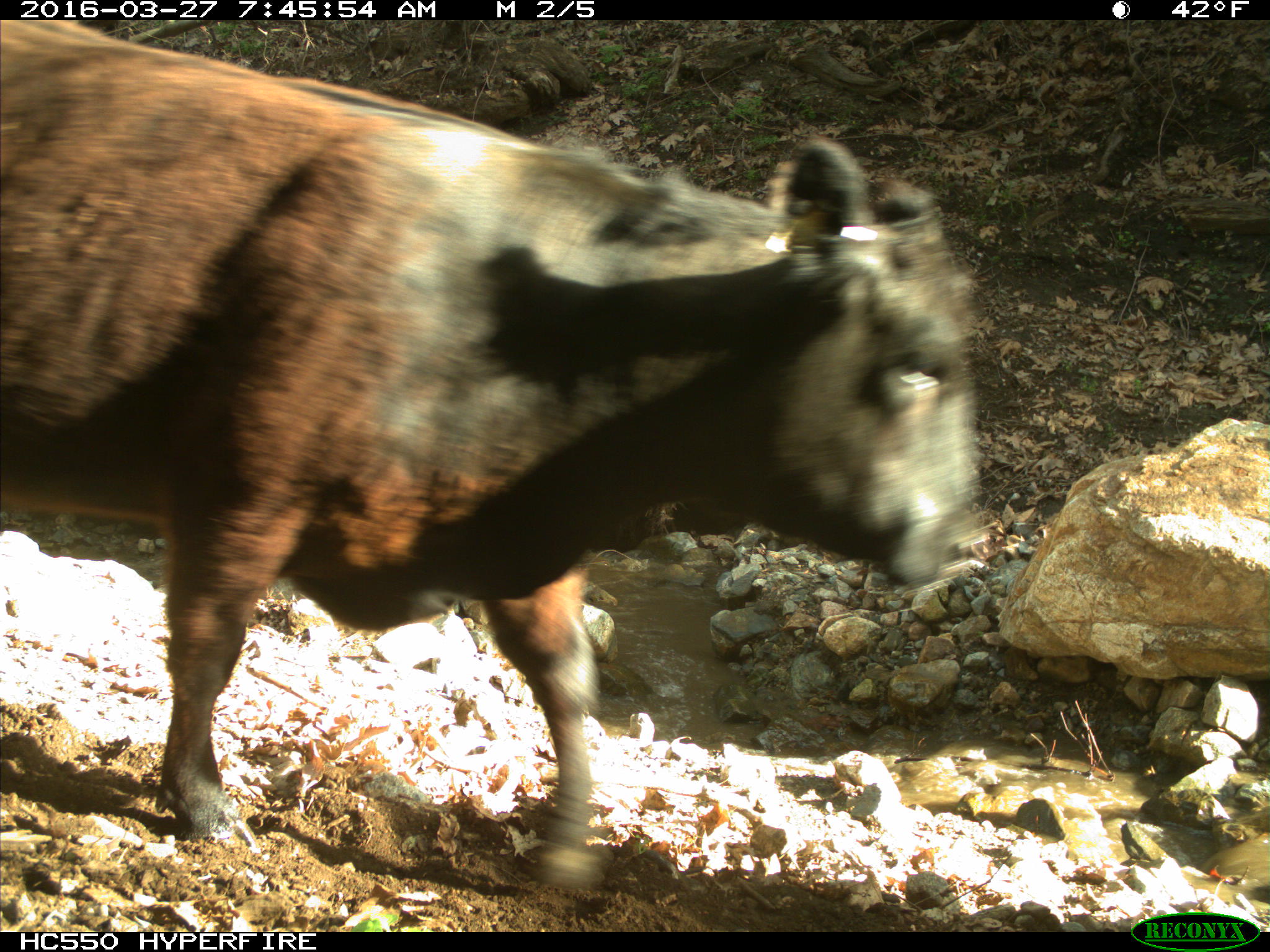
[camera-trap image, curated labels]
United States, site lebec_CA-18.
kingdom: Animalia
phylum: Chordata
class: Mammalia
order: Artiodactyla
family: Bovidae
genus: Bos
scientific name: Bos taurus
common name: domestic cow